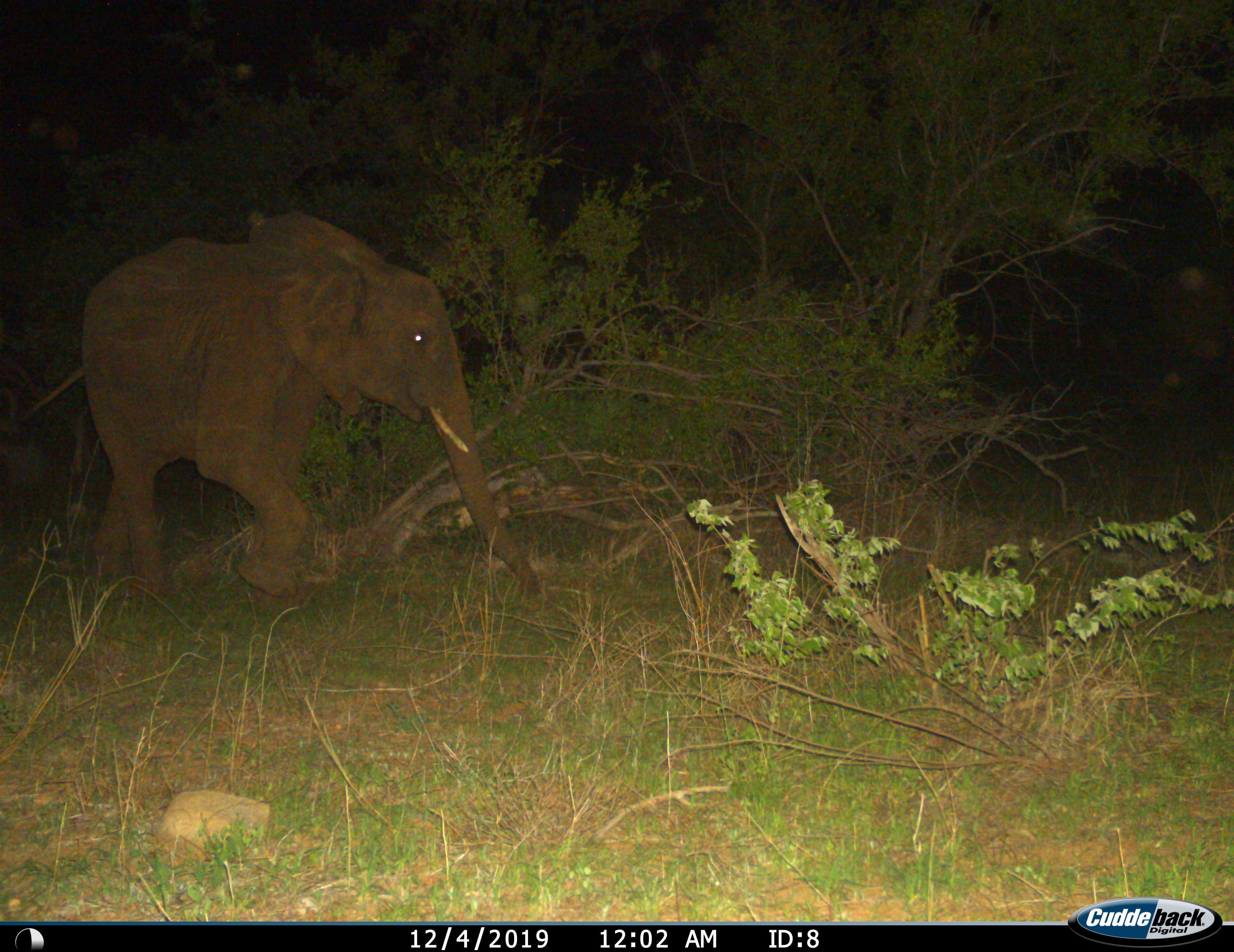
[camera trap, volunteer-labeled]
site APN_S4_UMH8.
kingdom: Animalia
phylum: Chordata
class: Mammalia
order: Proboscidea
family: Elephantidae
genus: Loxodonta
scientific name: Loxodonta africana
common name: african bush elephant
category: elephant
Elephant (african bush elephant) (Loxodonta africana), count 1. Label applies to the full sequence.